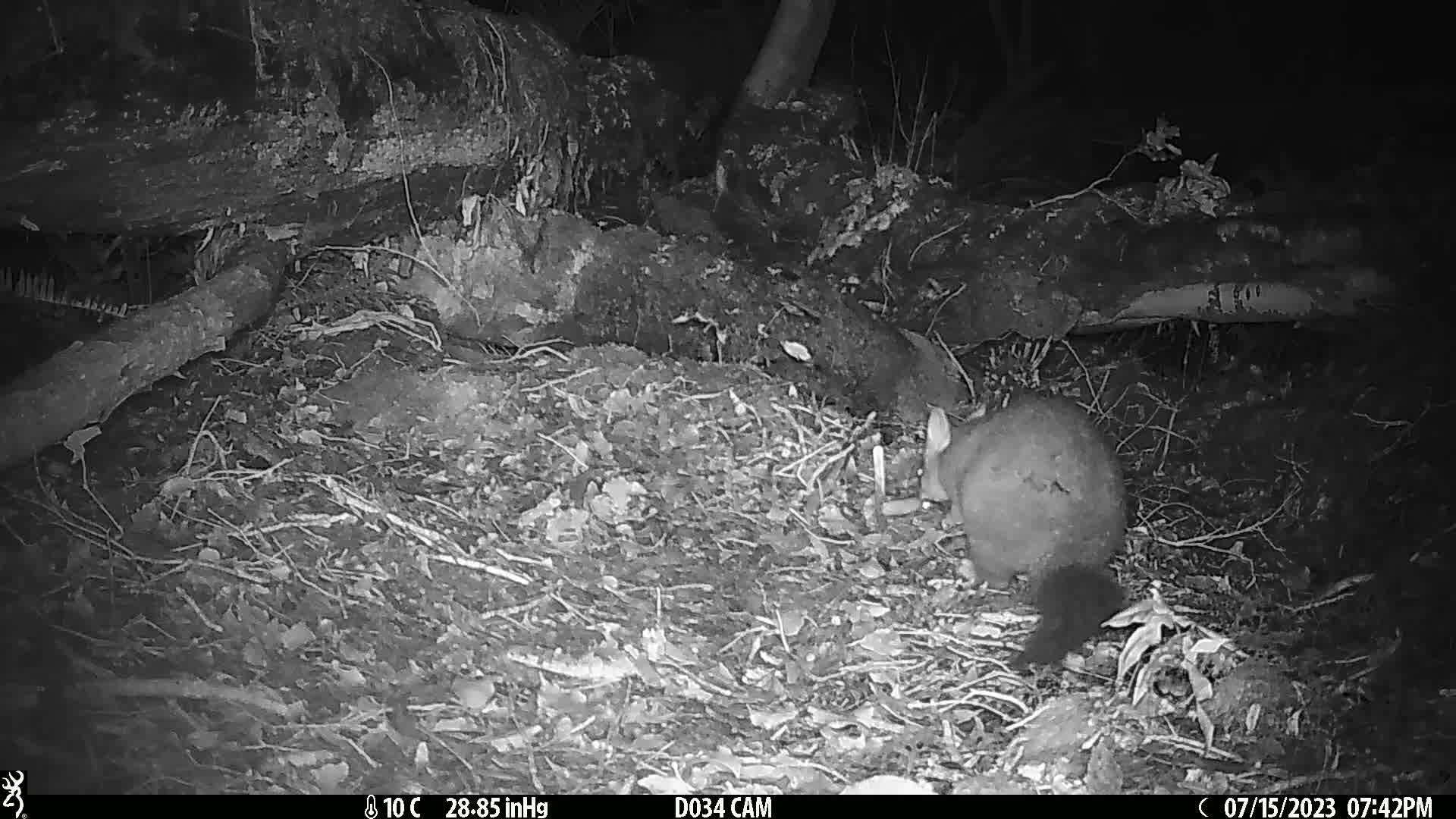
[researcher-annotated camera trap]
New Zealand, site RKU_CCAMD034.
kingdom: Animalia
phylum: Chordata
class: Mammalia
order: Diprotodontia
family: Phalangeridae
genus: Trichosurus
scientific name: Trichosurus vulpecula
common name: common brushtail possum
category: possum